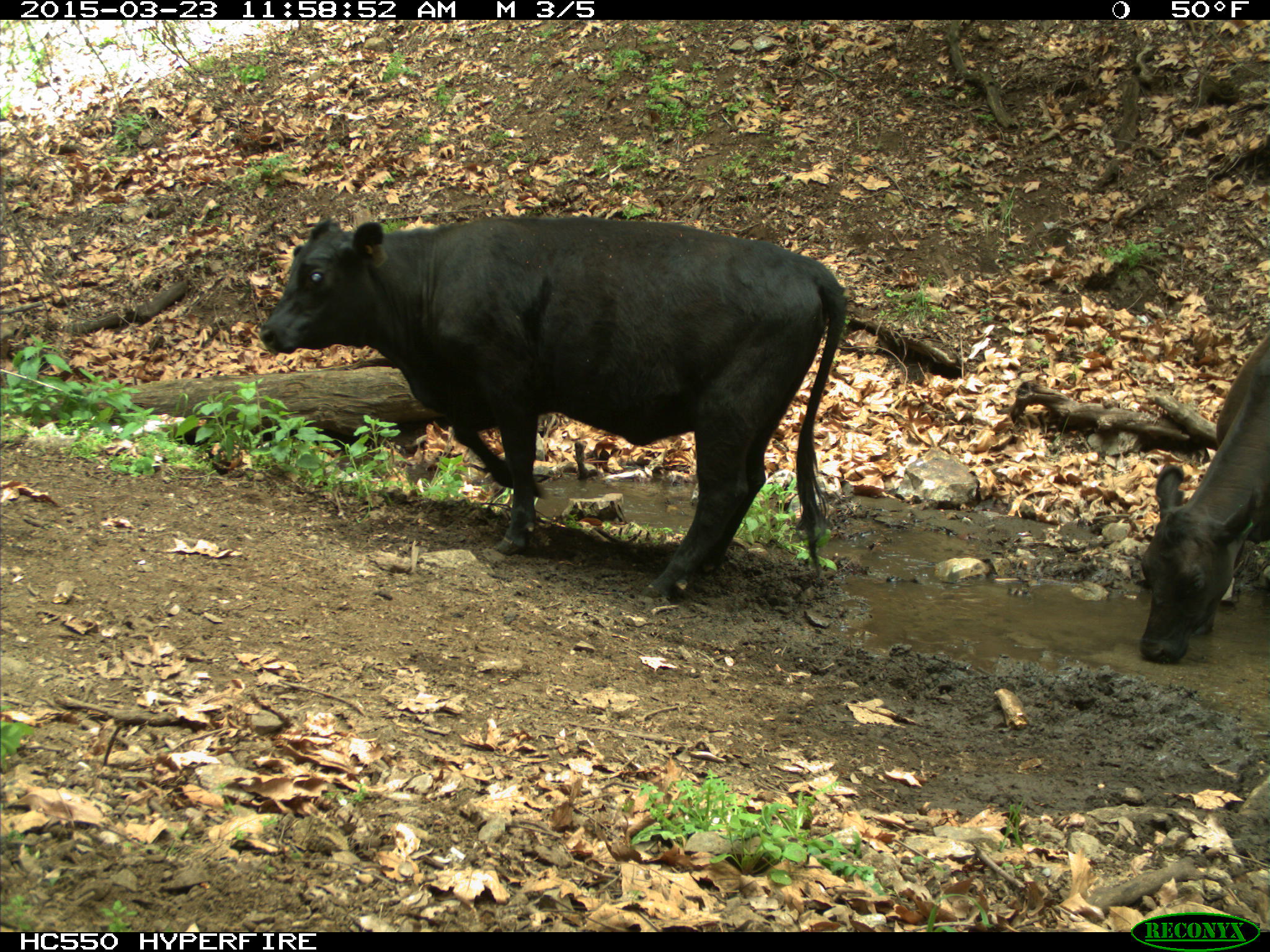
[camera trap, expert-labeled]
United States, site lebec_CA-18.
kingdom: Animalia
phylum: Chordata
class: Mammalia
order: Artiodactyla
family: Bovidae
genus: Bos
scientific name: Bos taurus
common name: domestic cow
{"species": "Bos taurus (domestic cow)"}